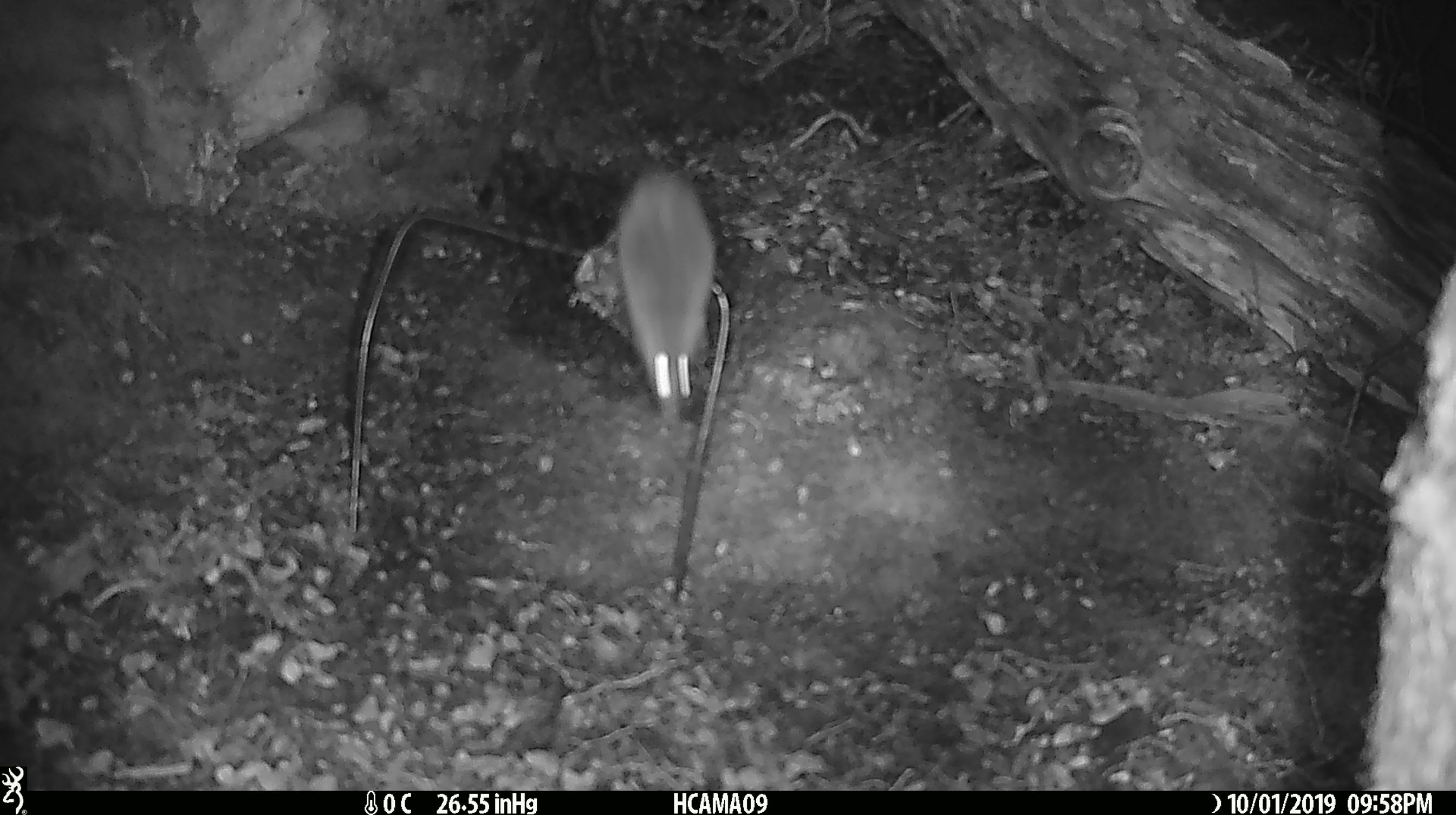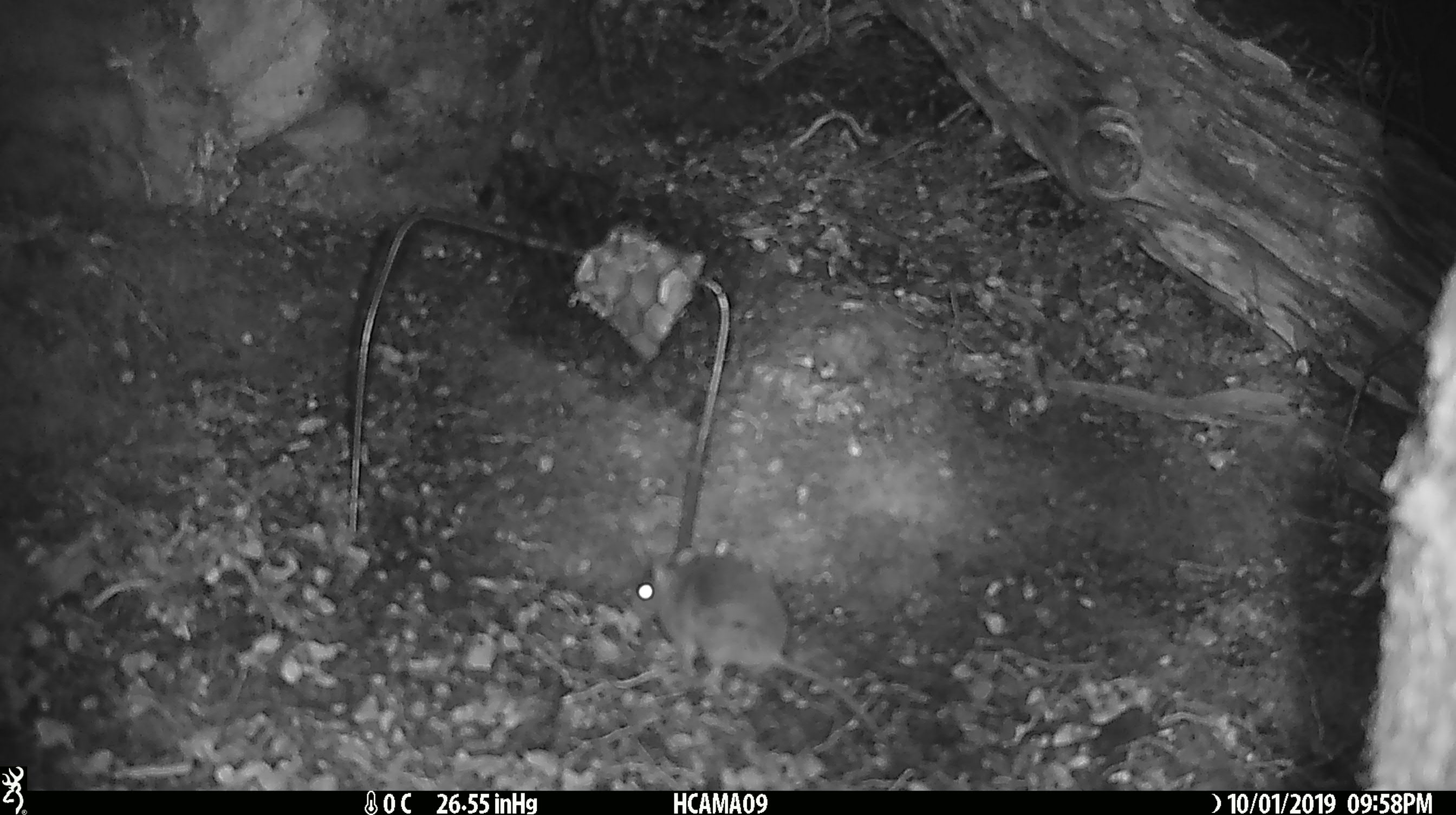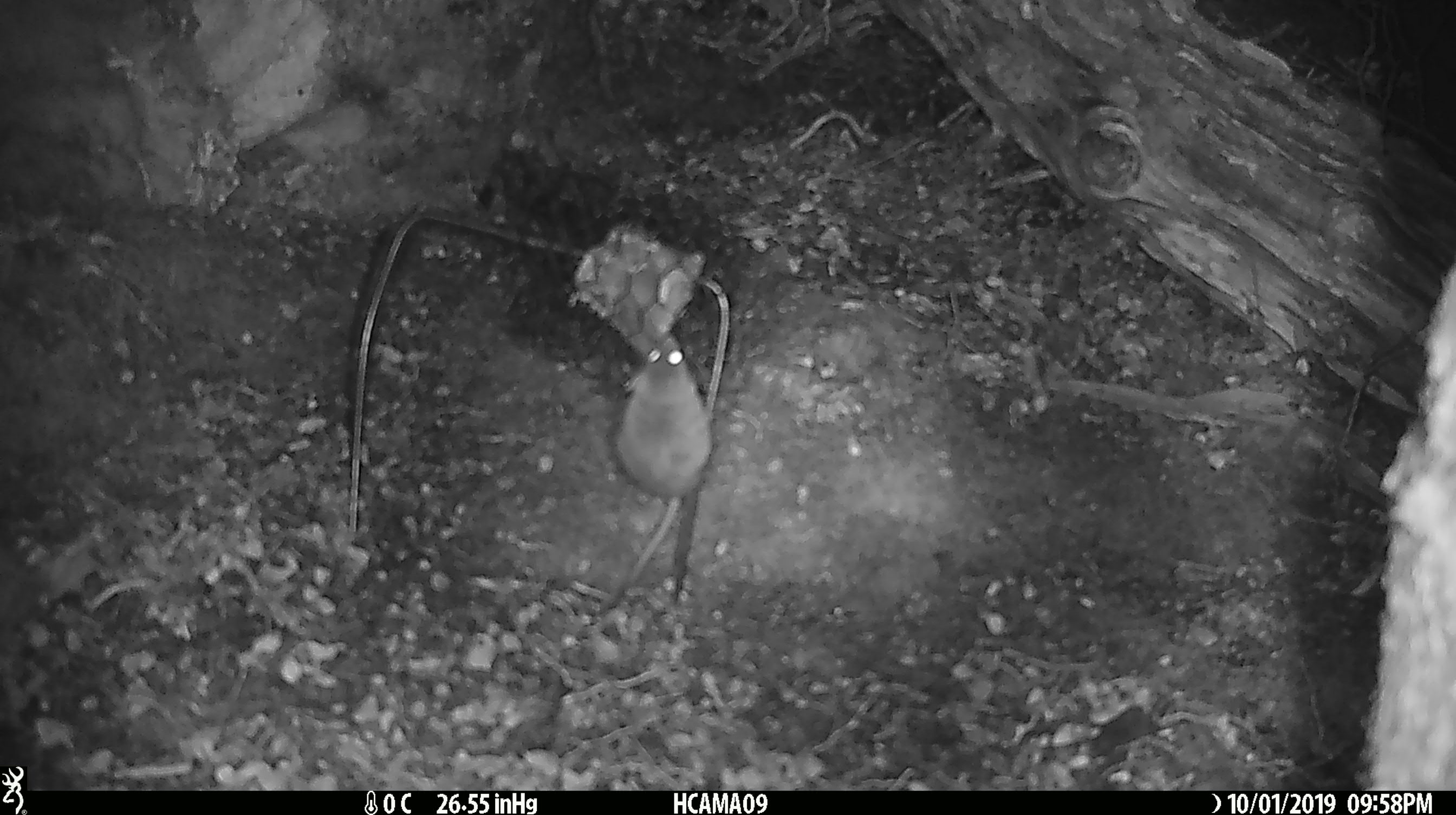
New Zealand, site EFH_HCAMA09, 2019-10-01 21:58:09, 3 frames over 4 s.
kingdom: Animalia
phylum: Chordata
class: Mammalia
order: Rodentia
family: Muridae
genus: Mus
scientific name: Mus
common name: mouse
Mouse (Mus).